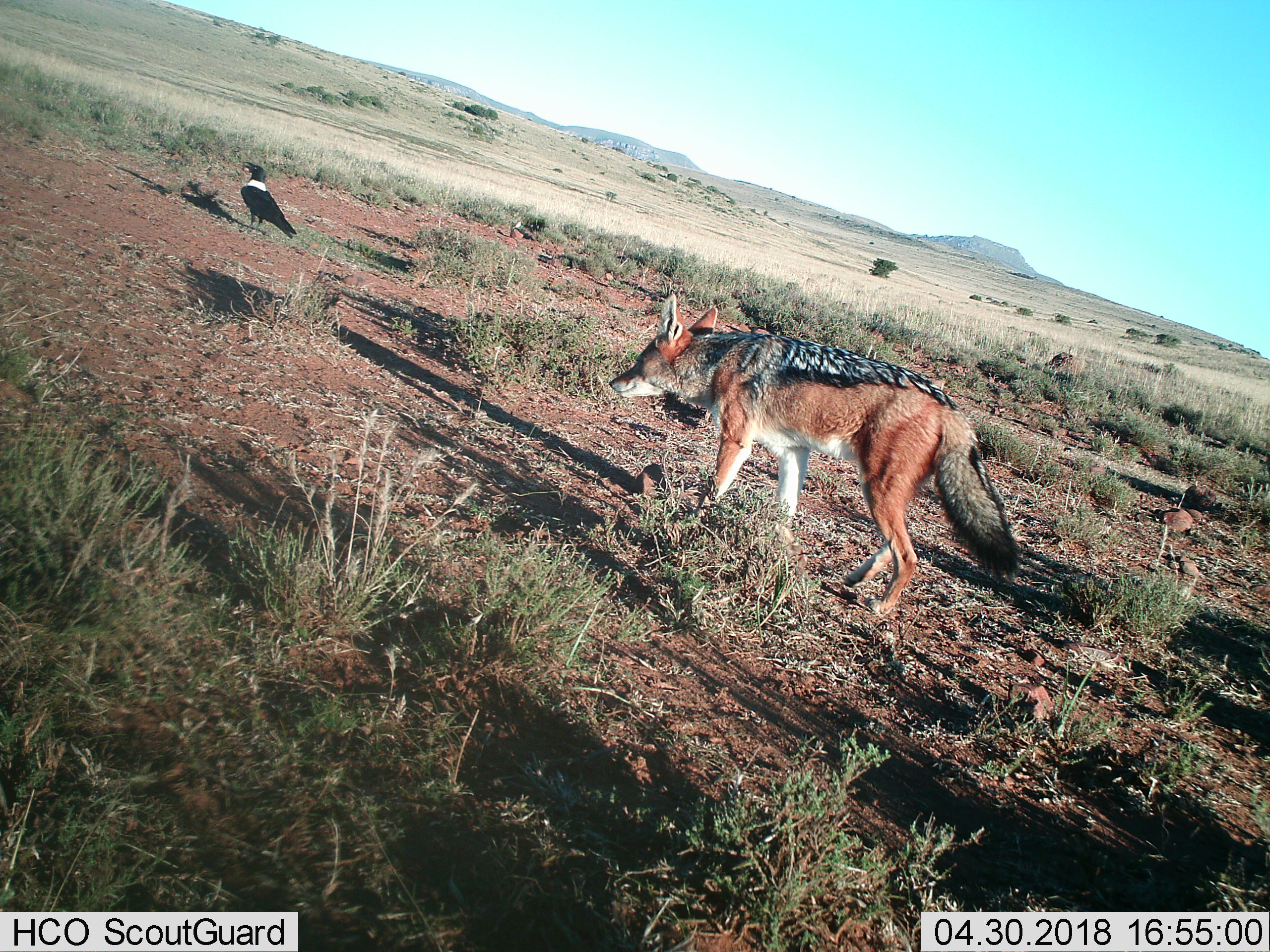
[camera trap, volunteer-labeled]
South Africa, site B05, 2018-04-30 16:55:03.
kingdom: Animalia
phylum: Chordata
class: Aves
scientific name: Aves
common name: bird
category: birdother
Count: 1.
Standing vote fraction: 100%.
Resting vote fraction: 0%.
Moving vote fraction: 0%.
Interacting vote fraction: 0%.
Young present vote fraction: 0%.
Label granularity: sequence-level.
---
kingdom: Animalia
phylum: Chordata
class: Mammalia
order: Carnivora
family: Canidae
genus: Lupulella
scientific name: Lupulella mesomelas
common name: black-backed jackal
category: jackalblackbacked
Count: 1.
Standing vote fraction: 14%.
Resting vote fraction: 0%.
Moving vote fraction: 57%.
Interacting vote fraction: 29%.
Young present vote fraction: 0%.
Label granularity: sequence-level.